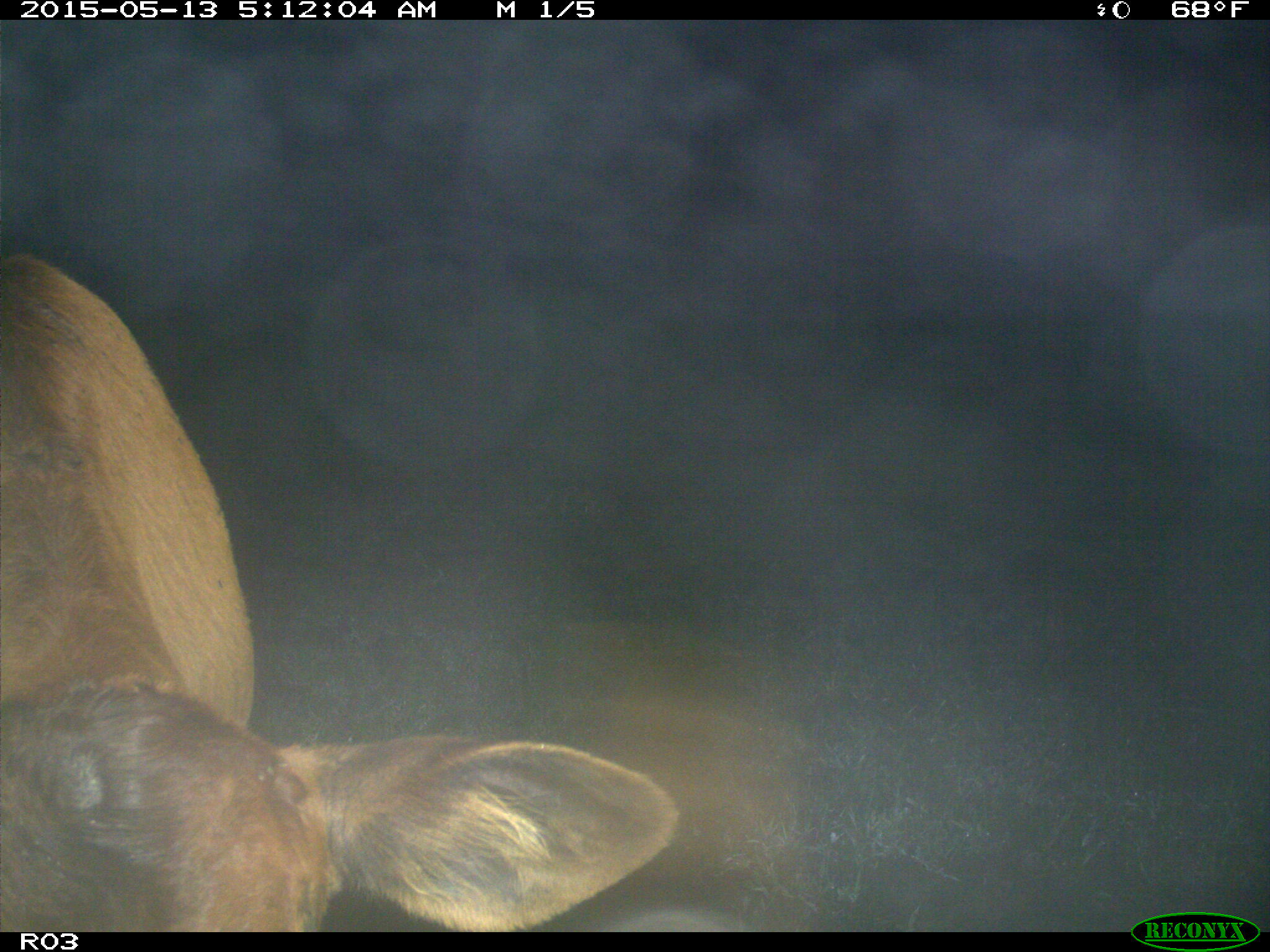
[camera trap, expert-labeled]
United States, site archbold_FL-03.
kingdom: Animalia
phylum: Chordata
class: Mammalia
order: Artiodactyla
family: Bovidae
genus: Bos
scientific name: Bos taurus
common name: domestic cow